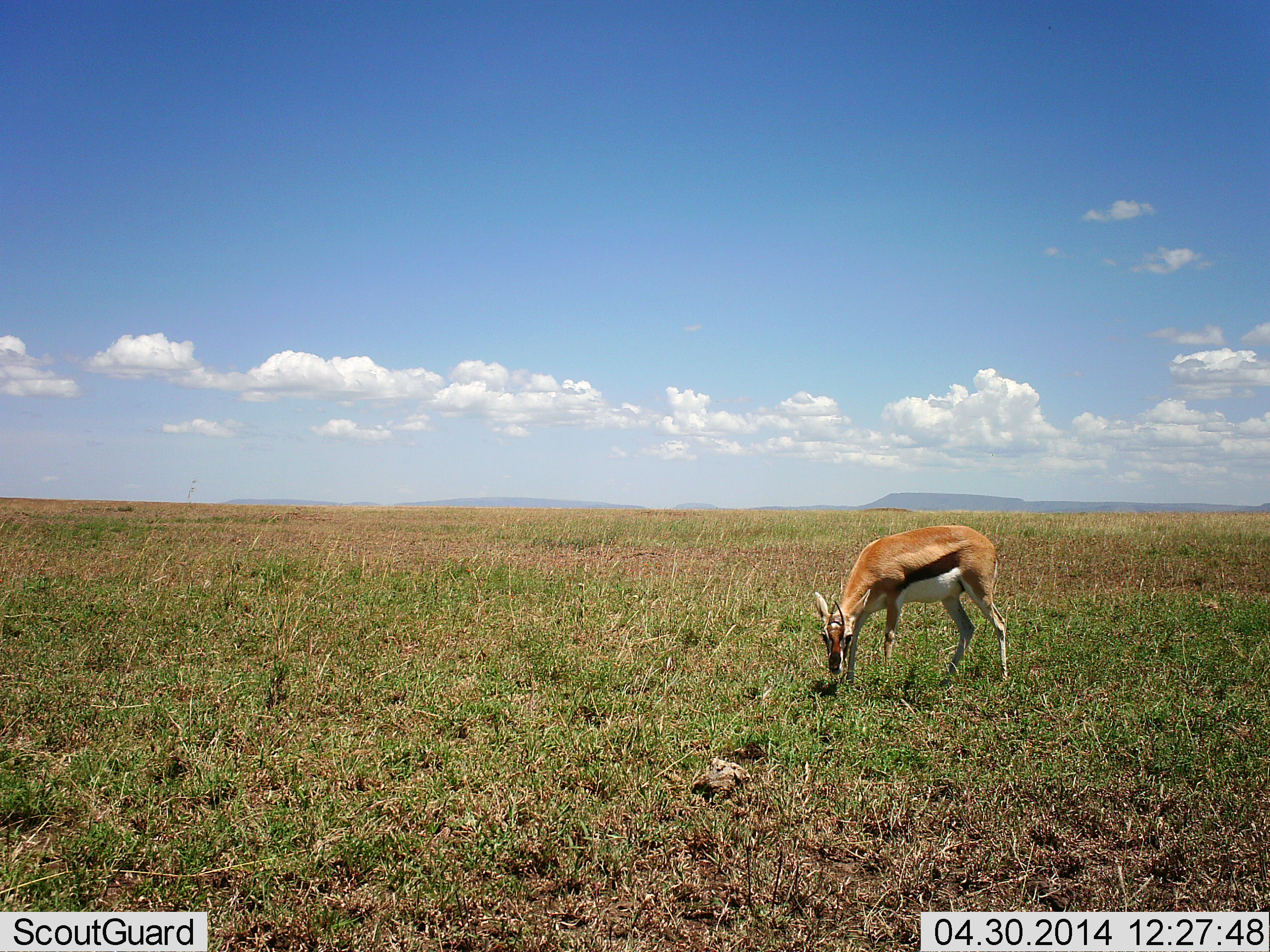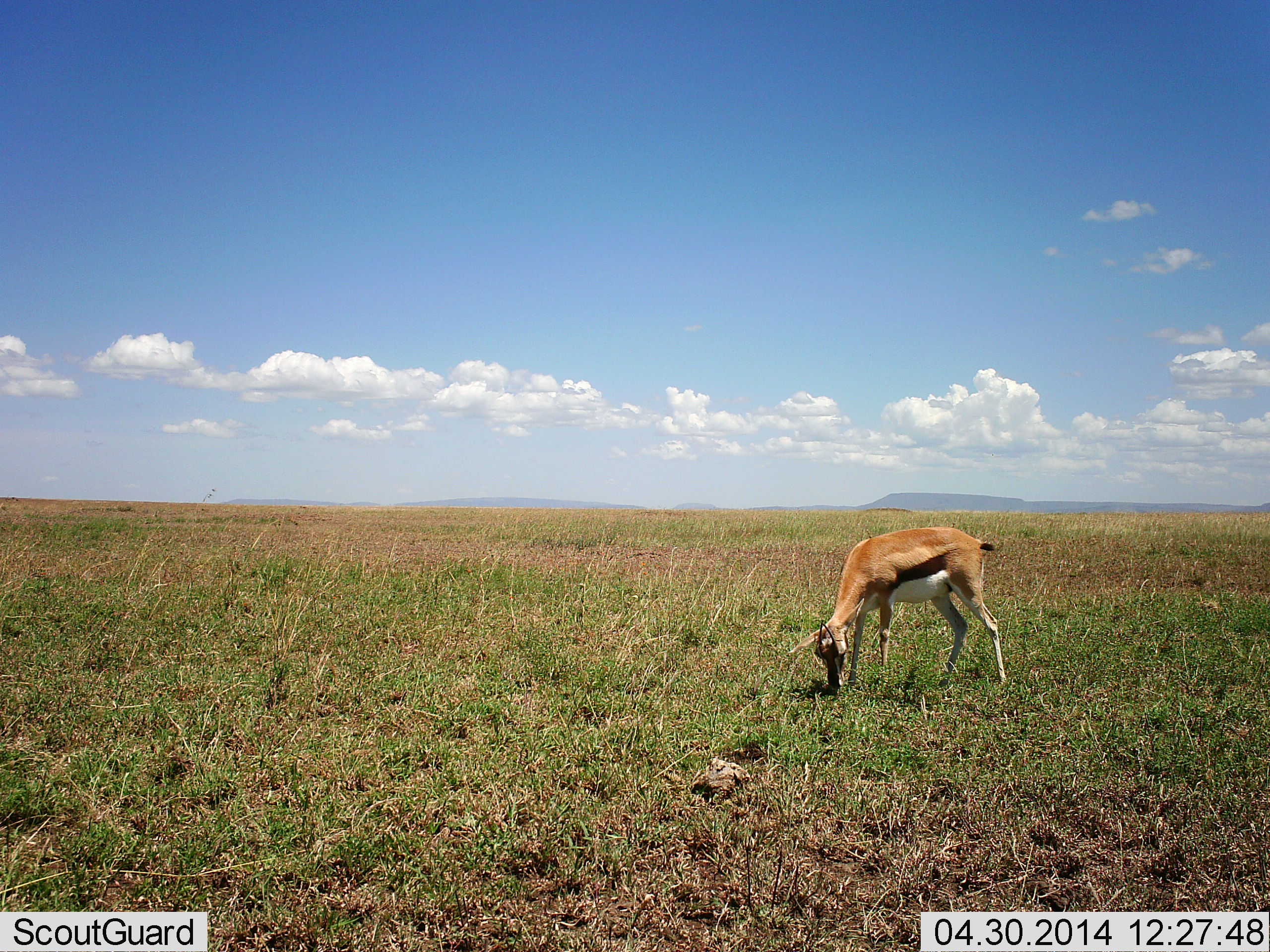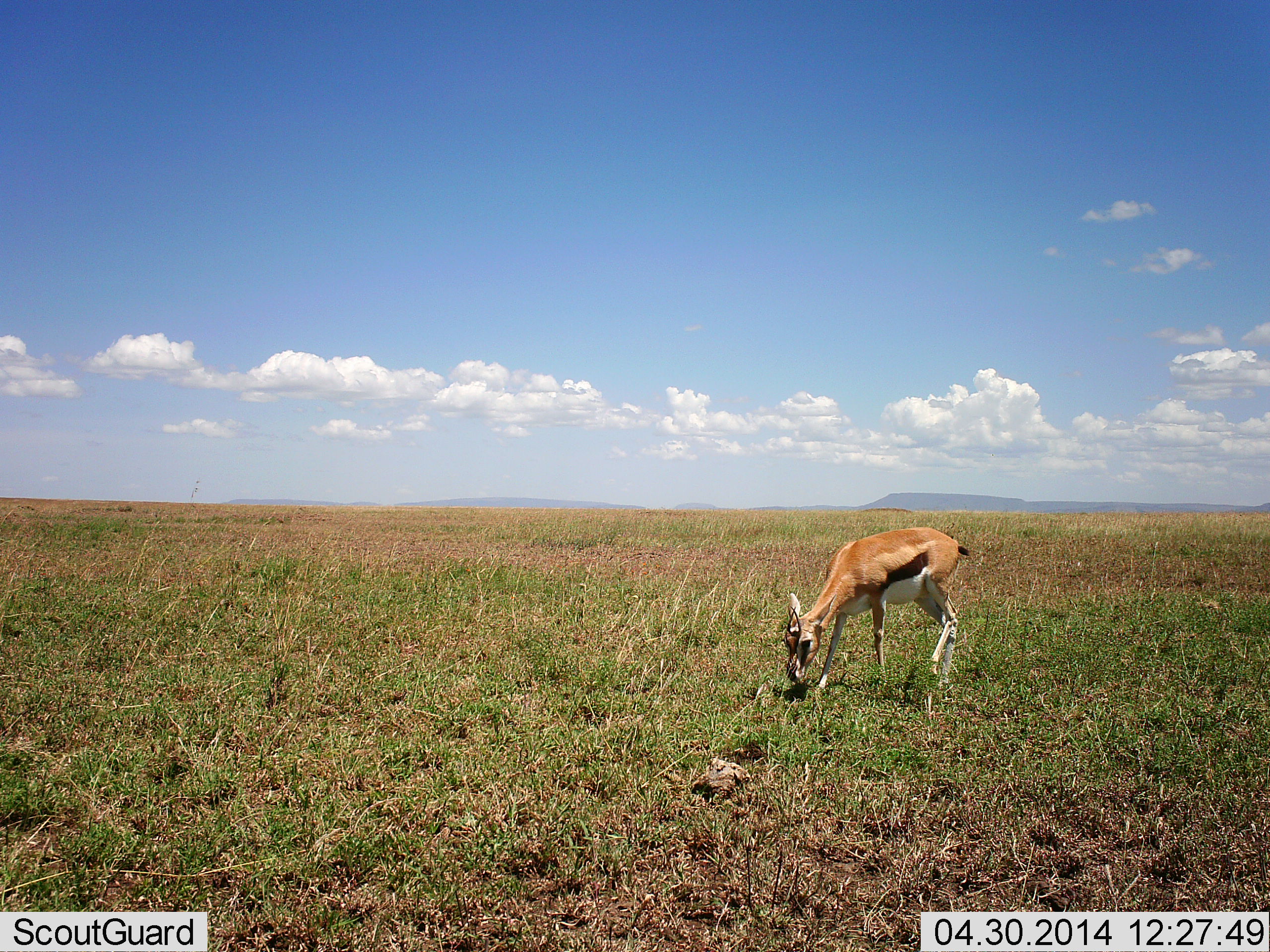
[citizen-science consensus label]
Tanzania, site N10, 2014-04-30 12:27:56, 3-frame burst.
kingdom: Animalia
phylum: Chordata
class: Mammalia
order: Artiodactyla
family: Bovidae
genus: Eudorcas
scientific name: Eudorcas thomsonii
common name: thomson's gazelle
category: gazellethomsons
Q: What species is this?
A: Gazellethomsons (thomson's gazelle) (Eudorcas thomsonii).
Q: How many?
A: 1.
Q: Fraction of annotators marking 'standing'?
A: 10%.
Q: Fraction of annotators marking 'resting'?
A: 0%.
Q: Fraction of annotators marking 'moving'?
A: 0%.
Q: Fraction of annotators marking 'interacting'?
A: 0%.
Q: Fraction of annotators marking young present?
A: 0%.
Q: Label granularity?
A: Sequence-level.